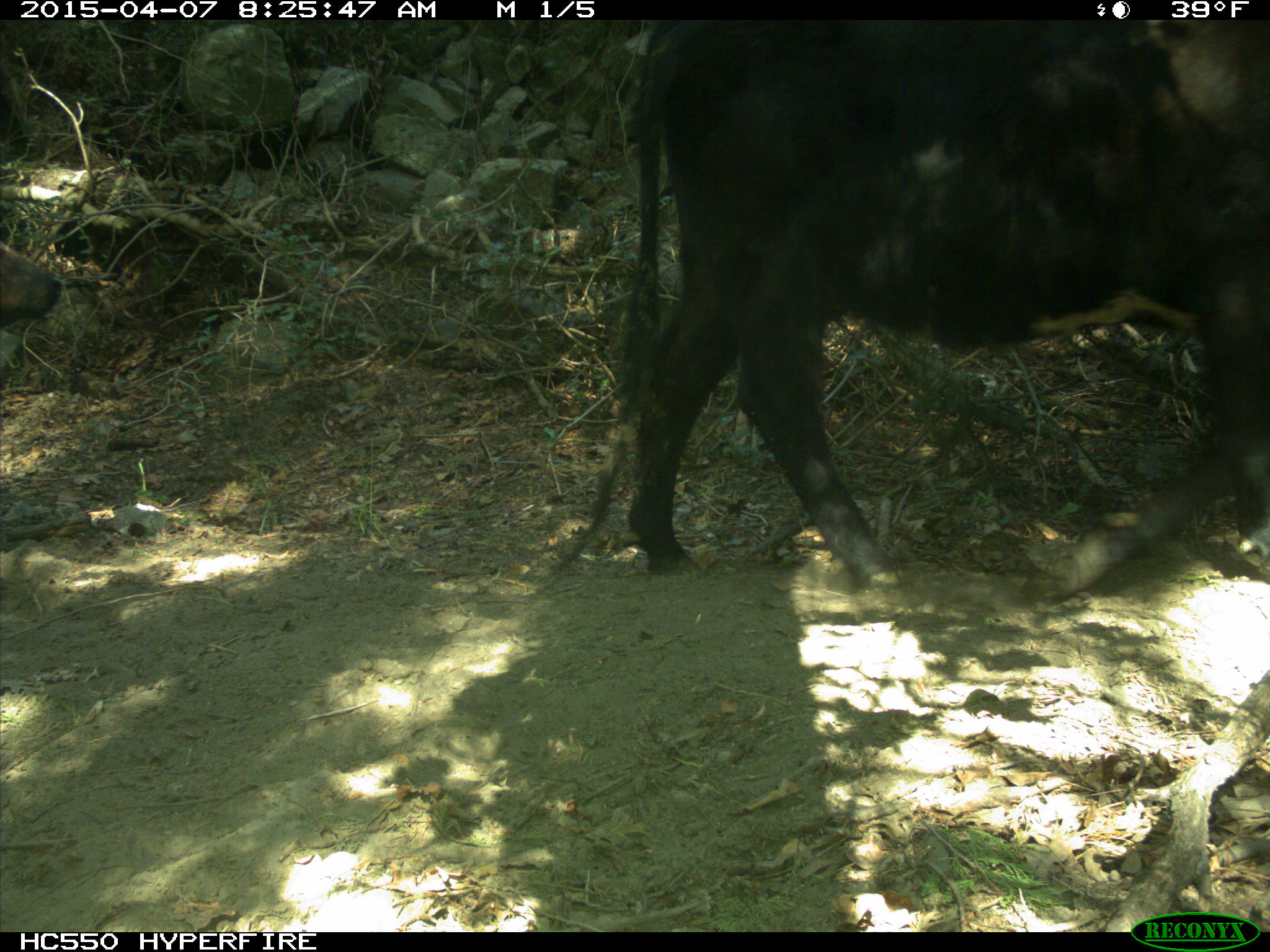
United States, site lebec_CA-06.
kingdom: Animalia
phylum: Chordata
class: Mammalia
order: Artiodactyla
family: Bovidae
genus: Bos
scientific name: Bos taurus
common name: domestic cow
Bos taurus (domestic cow).